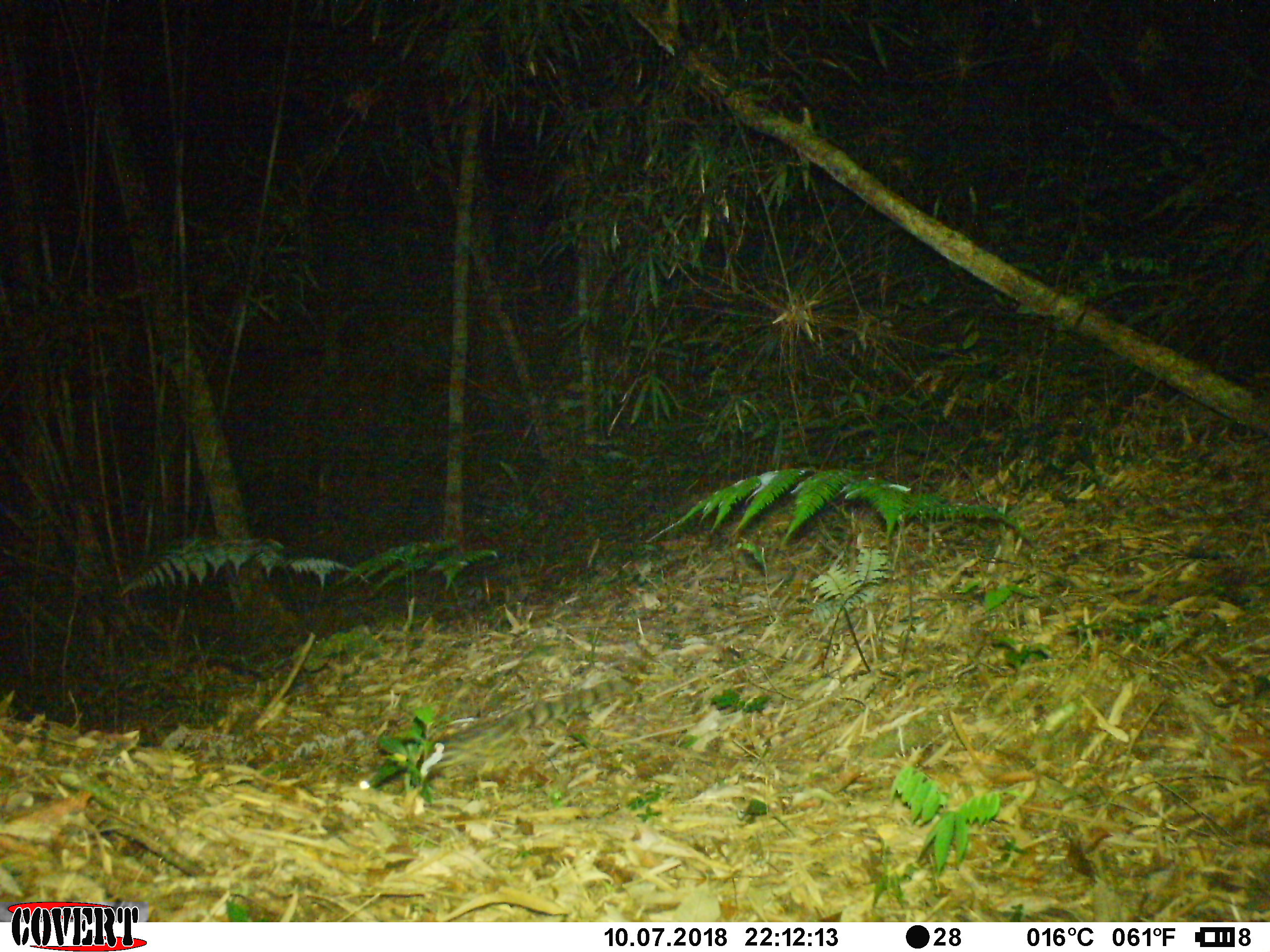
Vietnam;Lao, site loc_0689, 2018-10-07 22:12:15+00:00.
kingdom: Animalia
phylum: Chordata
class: Mammalia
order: Carnivora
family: Prionodontidae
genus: Prionodon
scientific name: Prionodon pardicolor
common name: spotted linsang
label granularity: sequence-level